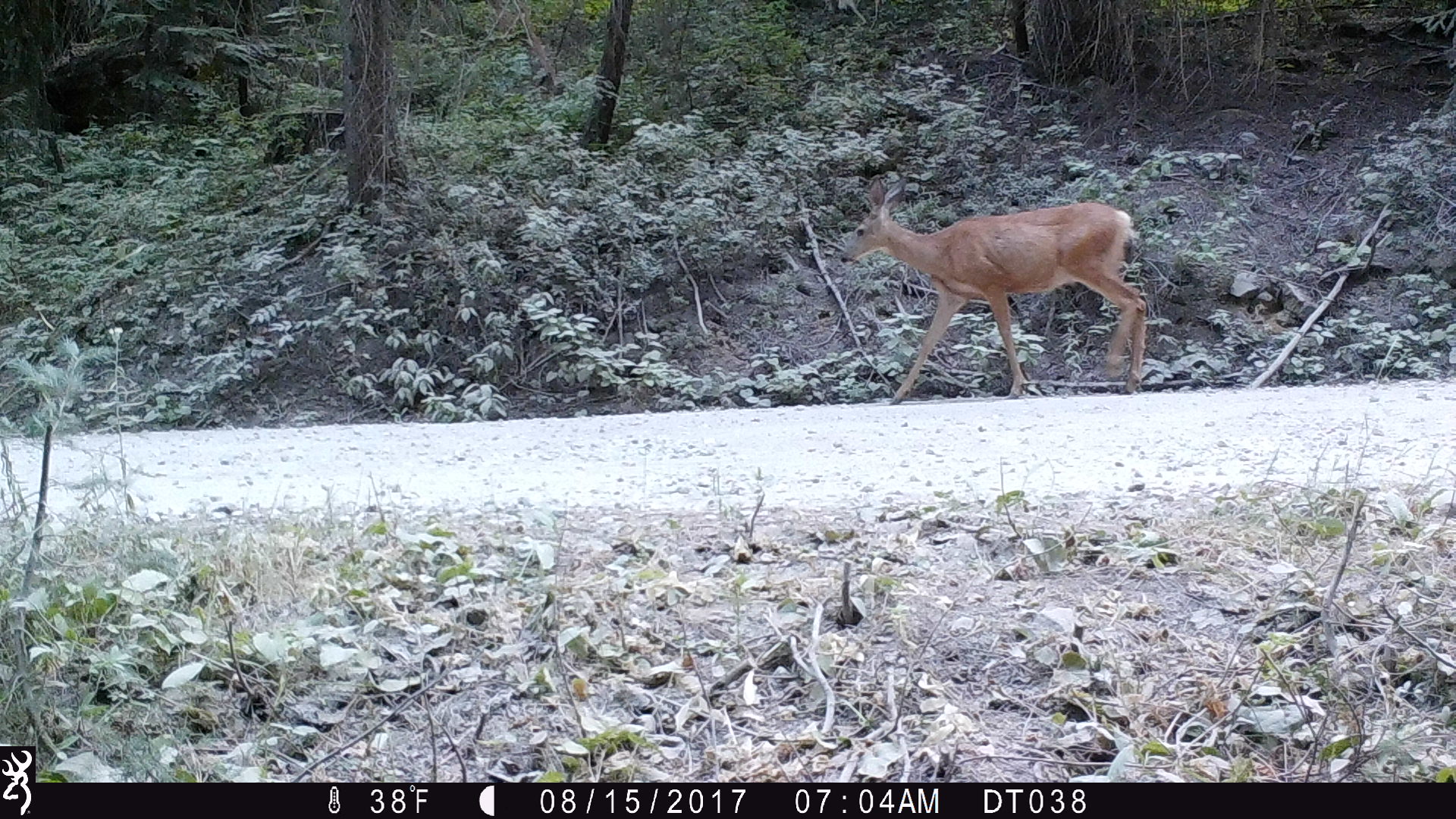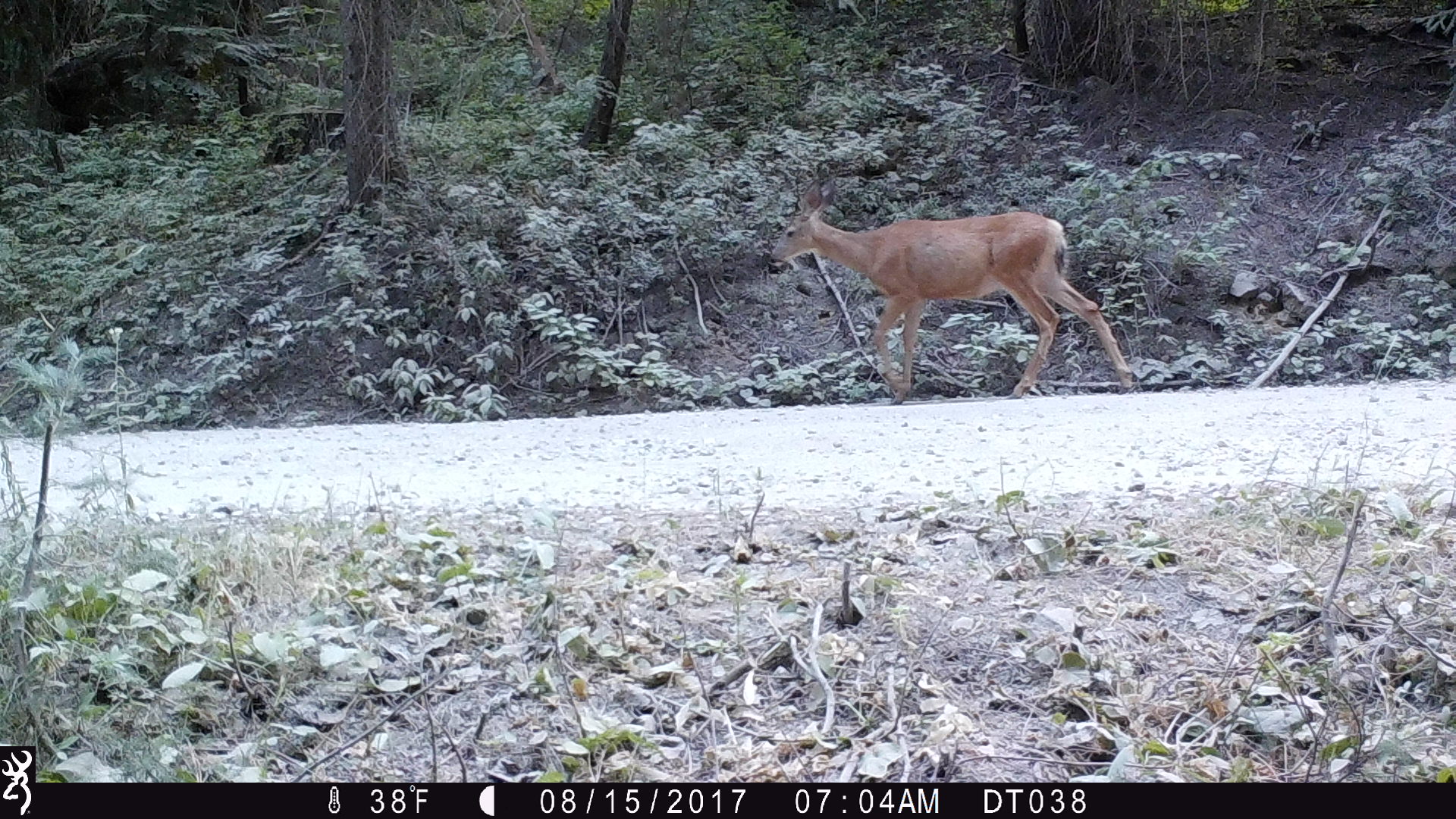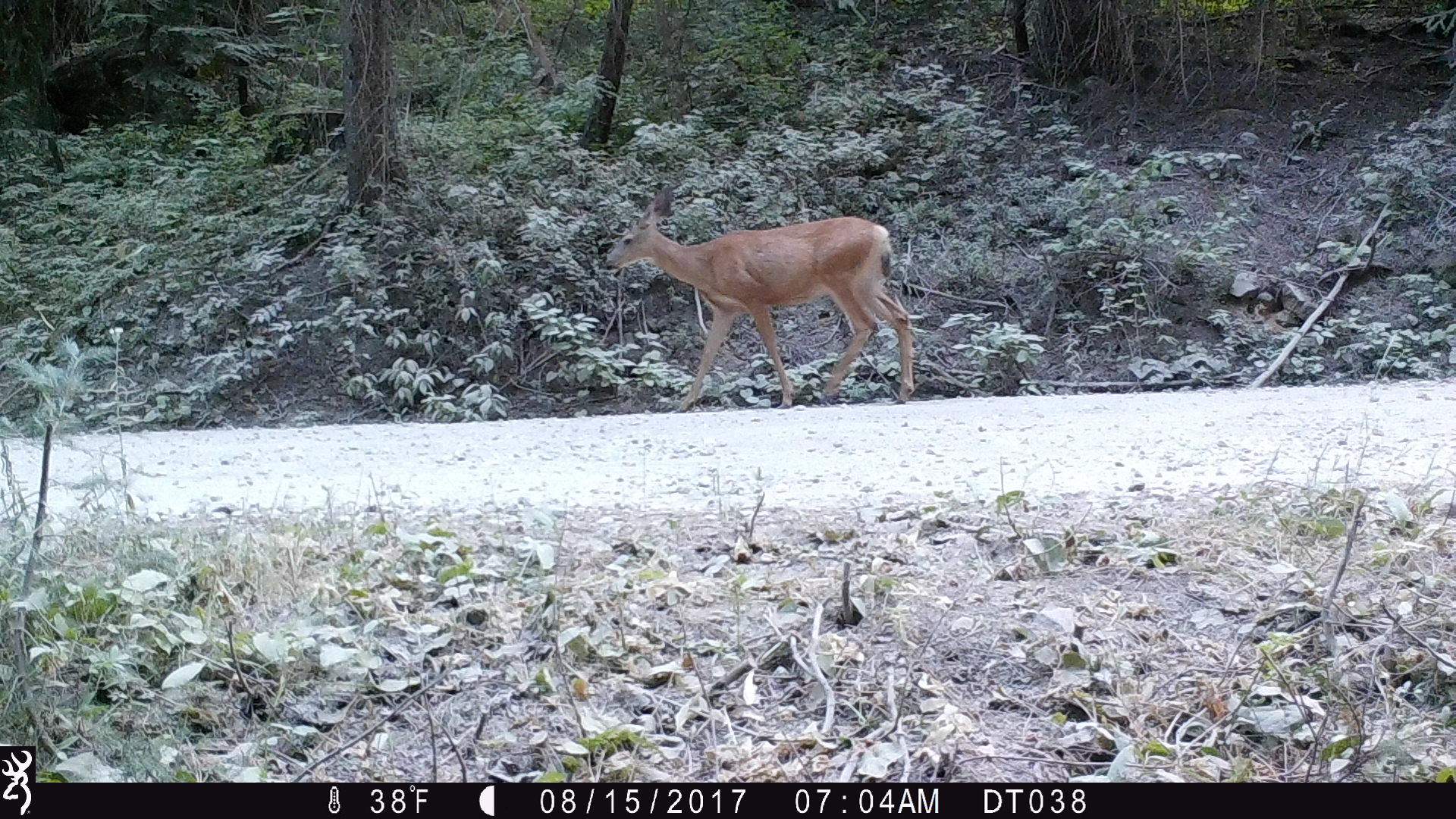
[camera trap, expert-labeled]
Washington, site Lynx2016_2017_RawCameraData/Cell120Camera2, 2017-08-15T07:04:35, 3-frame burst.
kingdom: Animalia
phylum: Chordata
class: Mammalia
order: Artiodactyla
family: Cervidae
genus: Odocoileus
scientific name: Odocoileus hemionus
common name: mule deer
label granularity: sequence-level